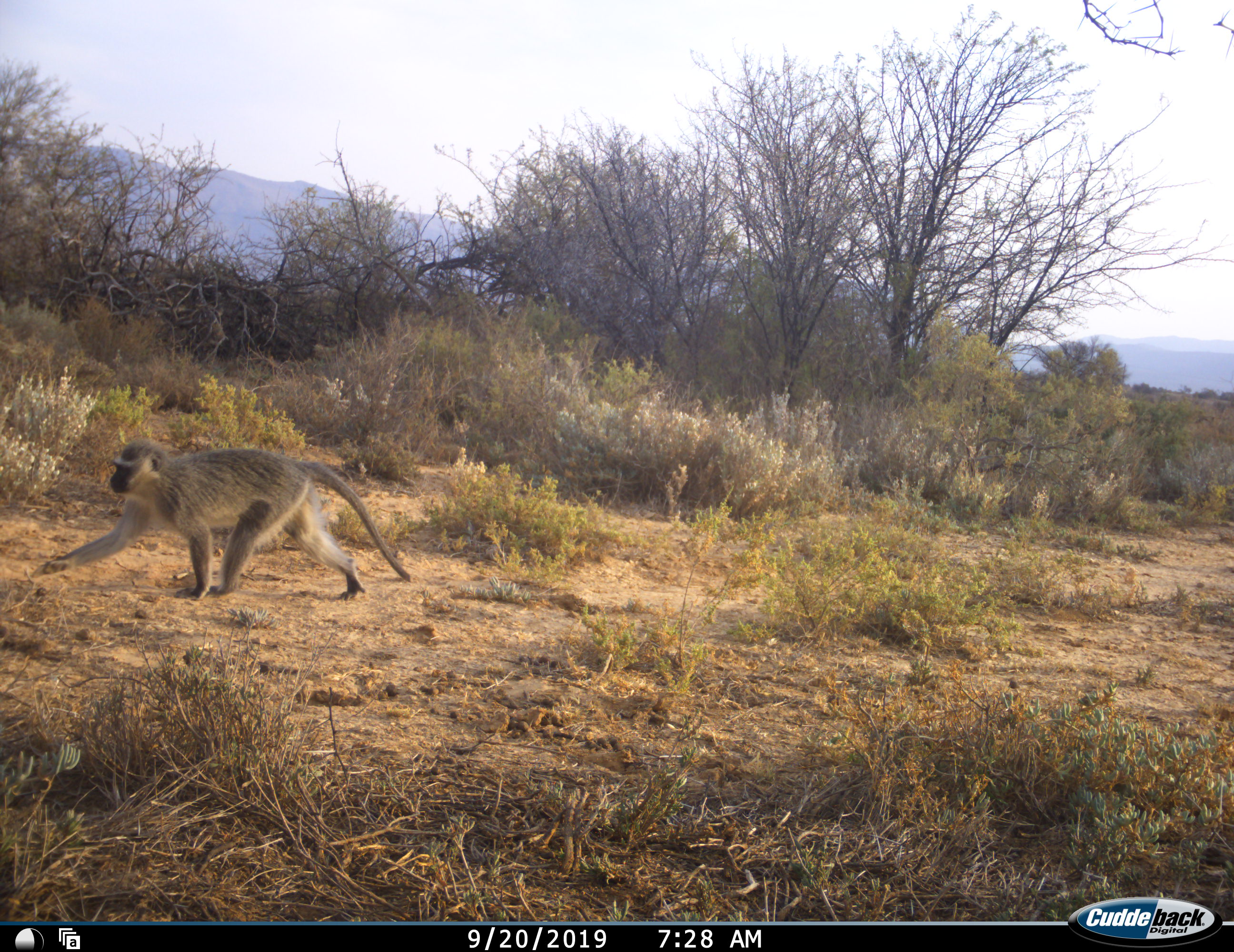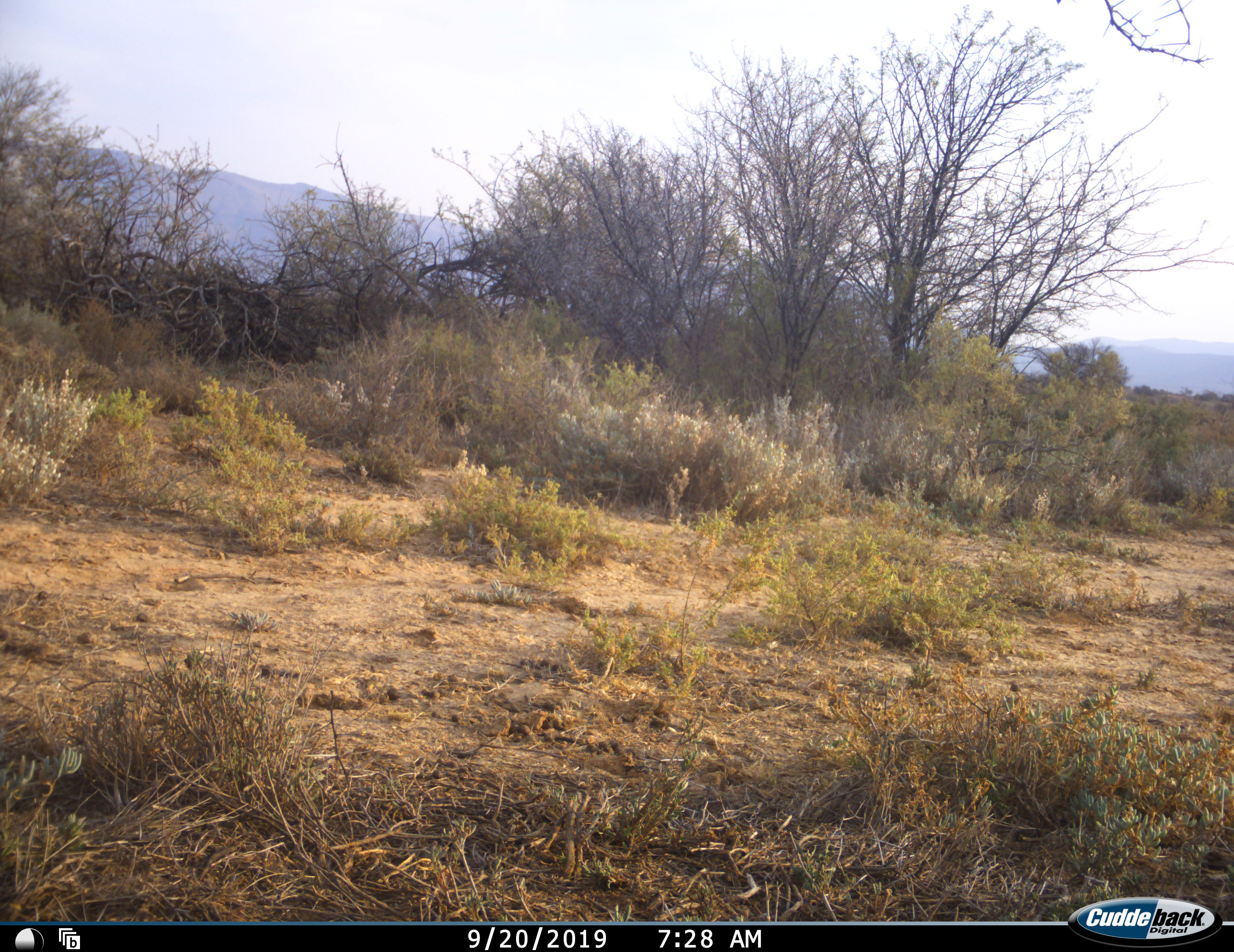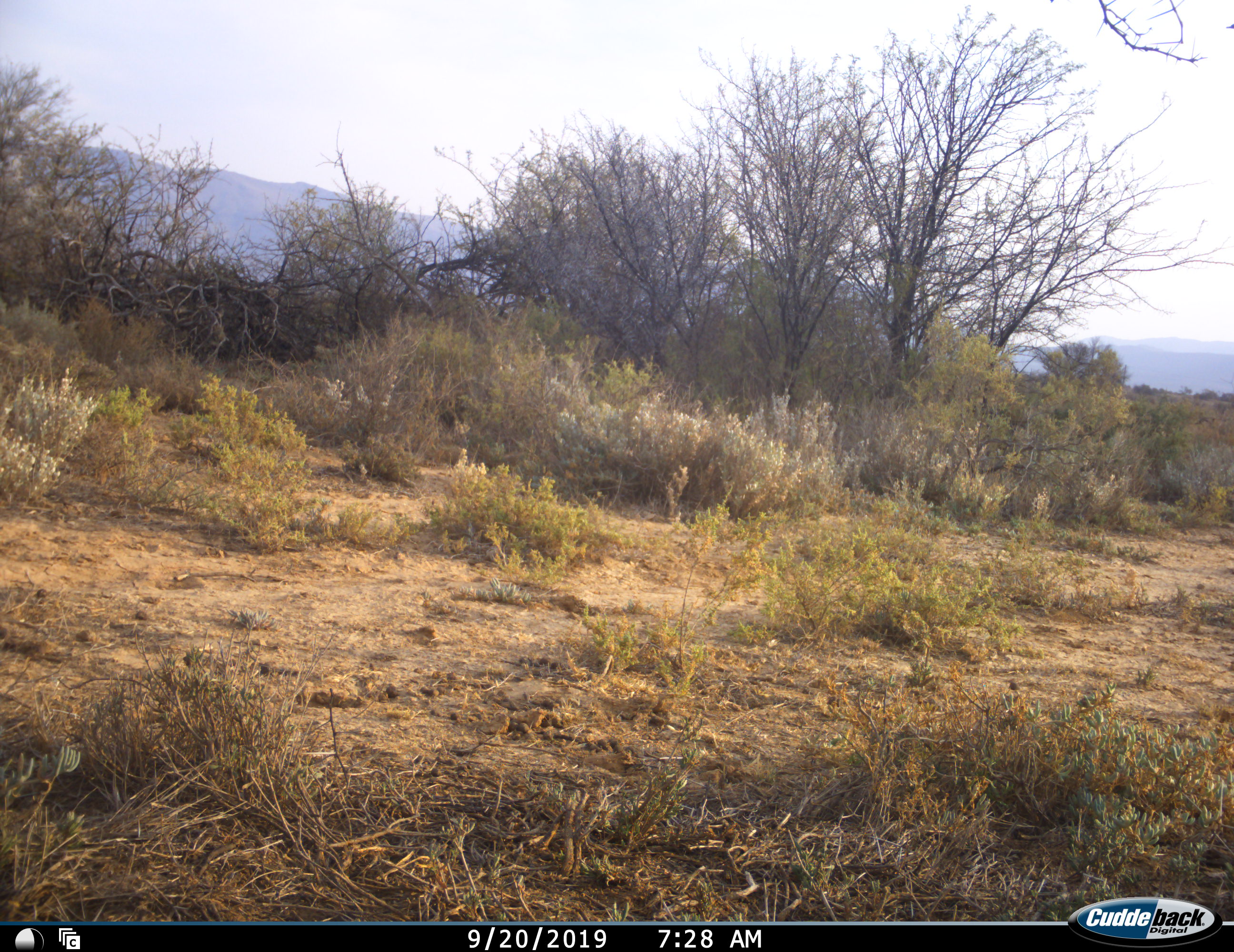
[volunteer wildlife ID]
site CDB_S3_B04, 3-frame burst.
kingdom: Animalia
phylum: Chordata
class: Mammalia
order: Primates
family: Cercopithecidae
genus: Chlorocebus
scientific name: Chlorocebus pygerythrus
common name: vervet monkey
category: monkeyvervet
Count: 1.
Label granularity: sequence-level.